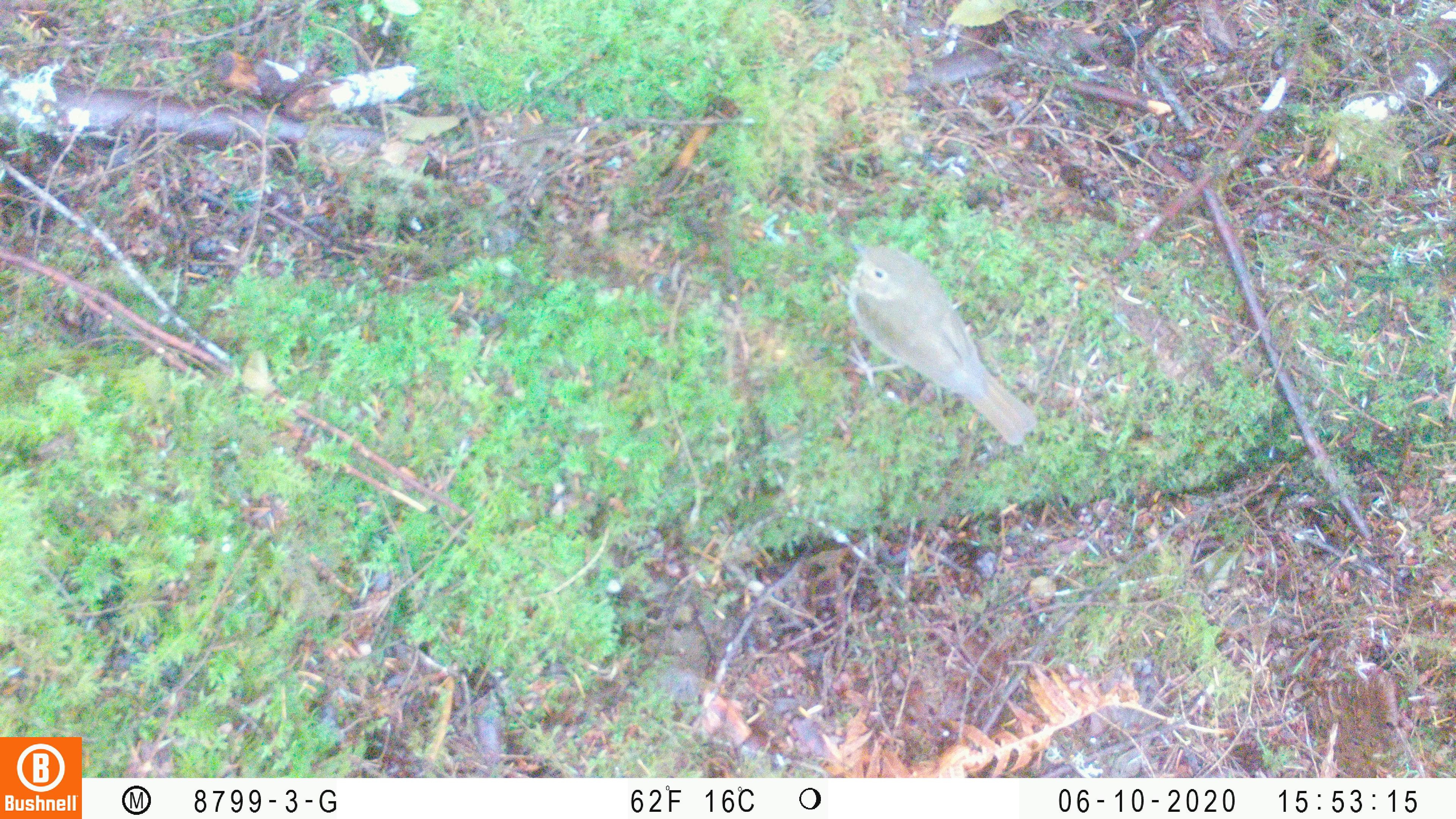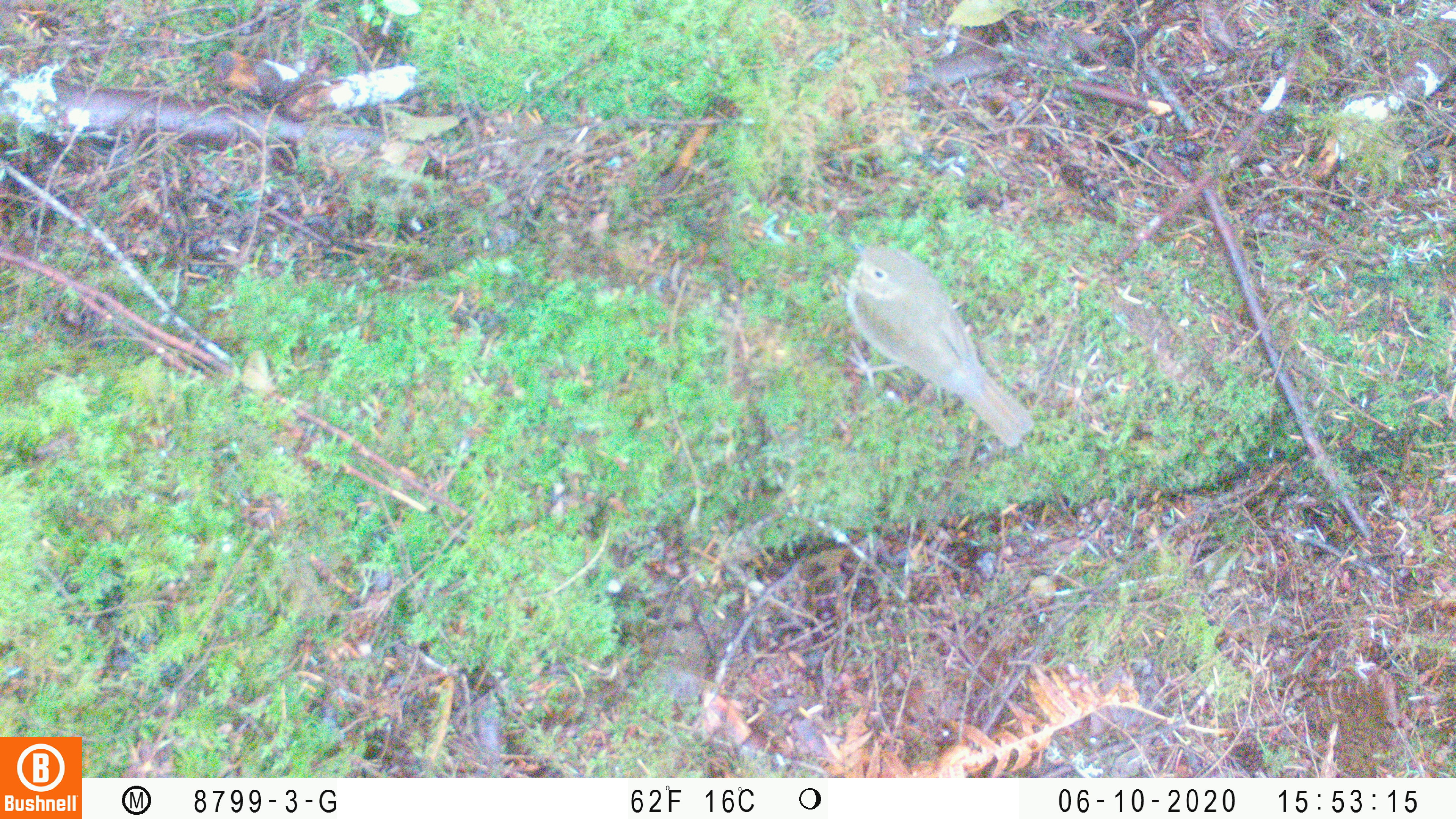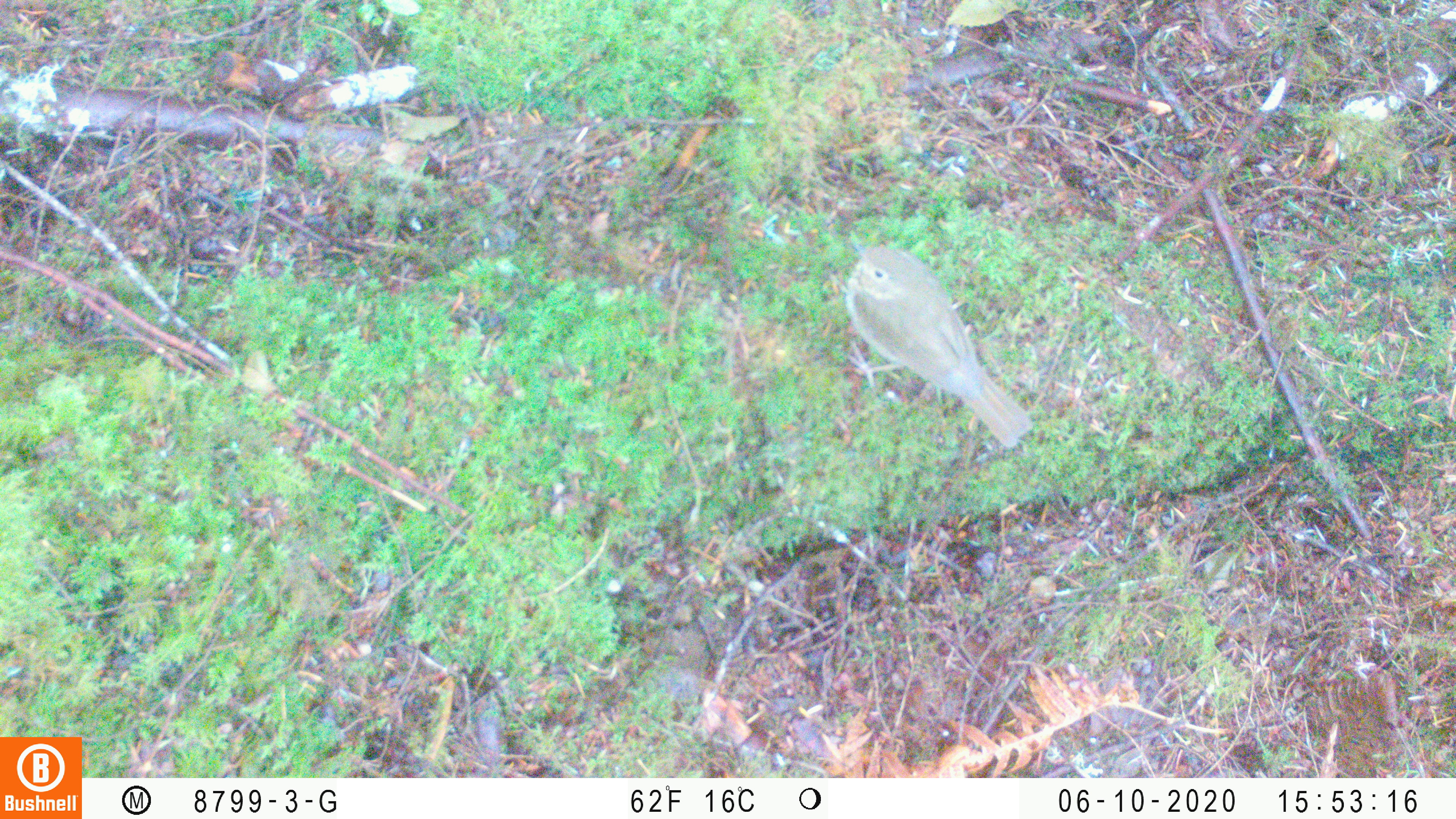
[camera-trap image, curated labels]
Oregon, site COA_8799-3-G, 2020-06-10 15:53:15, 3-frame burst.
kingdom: Animalia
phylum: Chordata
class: Aves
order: Passeriformes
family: Turdidae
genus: Catharus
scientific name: Catharus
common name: brown thrushes and nightingale-thrushes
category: catharus species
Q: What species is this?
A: Catharus species (brown thrushes and nightingale-thrushes) (Catharus).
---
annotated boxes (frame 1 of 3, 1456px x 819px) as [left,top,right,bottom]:
catharus species: [841,229,1049,458]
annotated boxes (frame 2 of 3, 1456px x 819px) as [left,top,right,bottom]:
catharus species: [841,234,1048,457]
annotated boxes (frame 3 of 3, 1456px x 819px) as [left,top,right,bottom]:
catharus species: [830,237,1044,456]